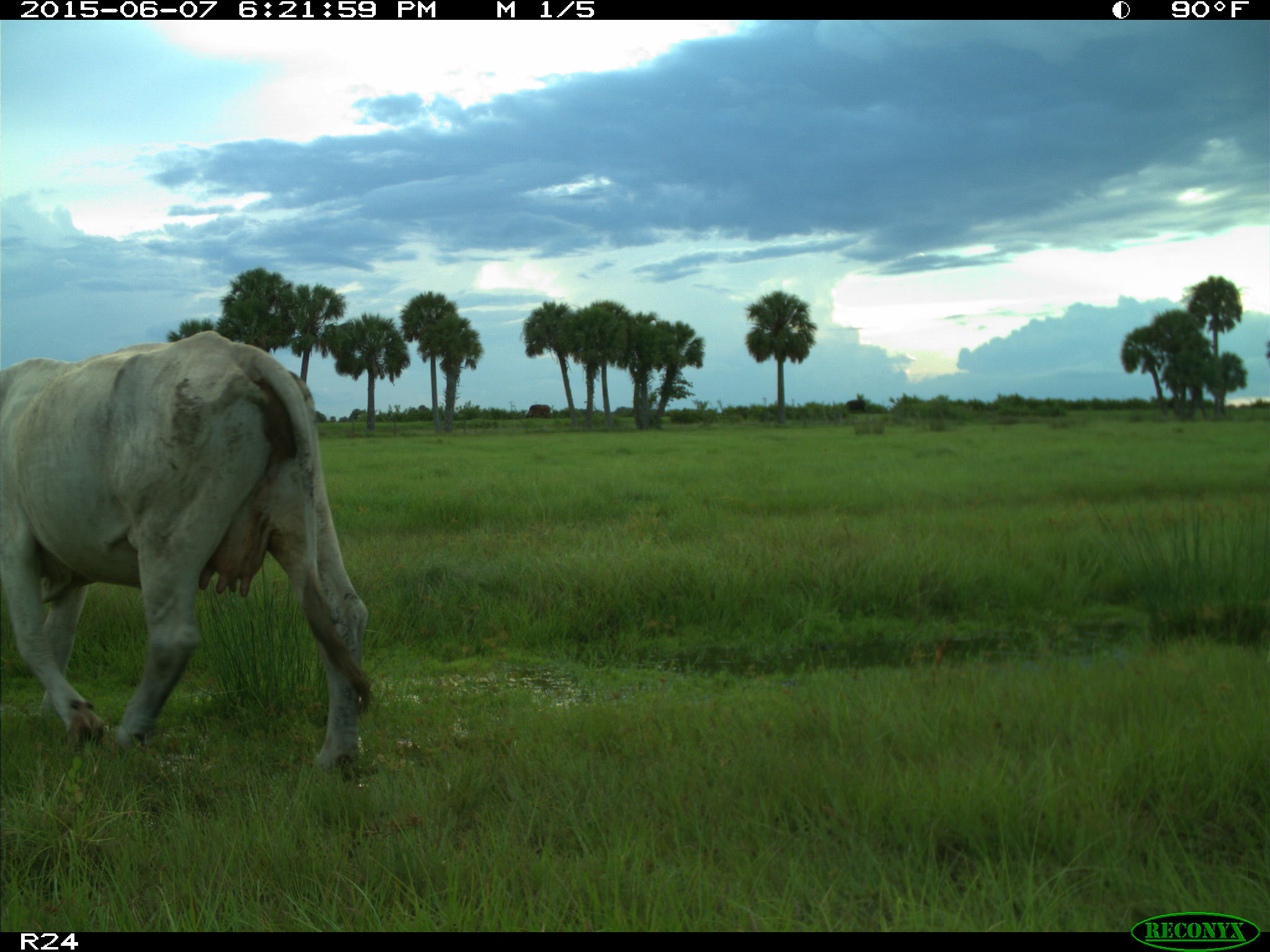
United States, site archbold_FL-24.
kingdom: Animalia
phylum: Chordata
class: Mammalia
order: Artiodactyla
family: Bovidae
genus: Bos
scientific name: Bos taurus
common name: domestic cow